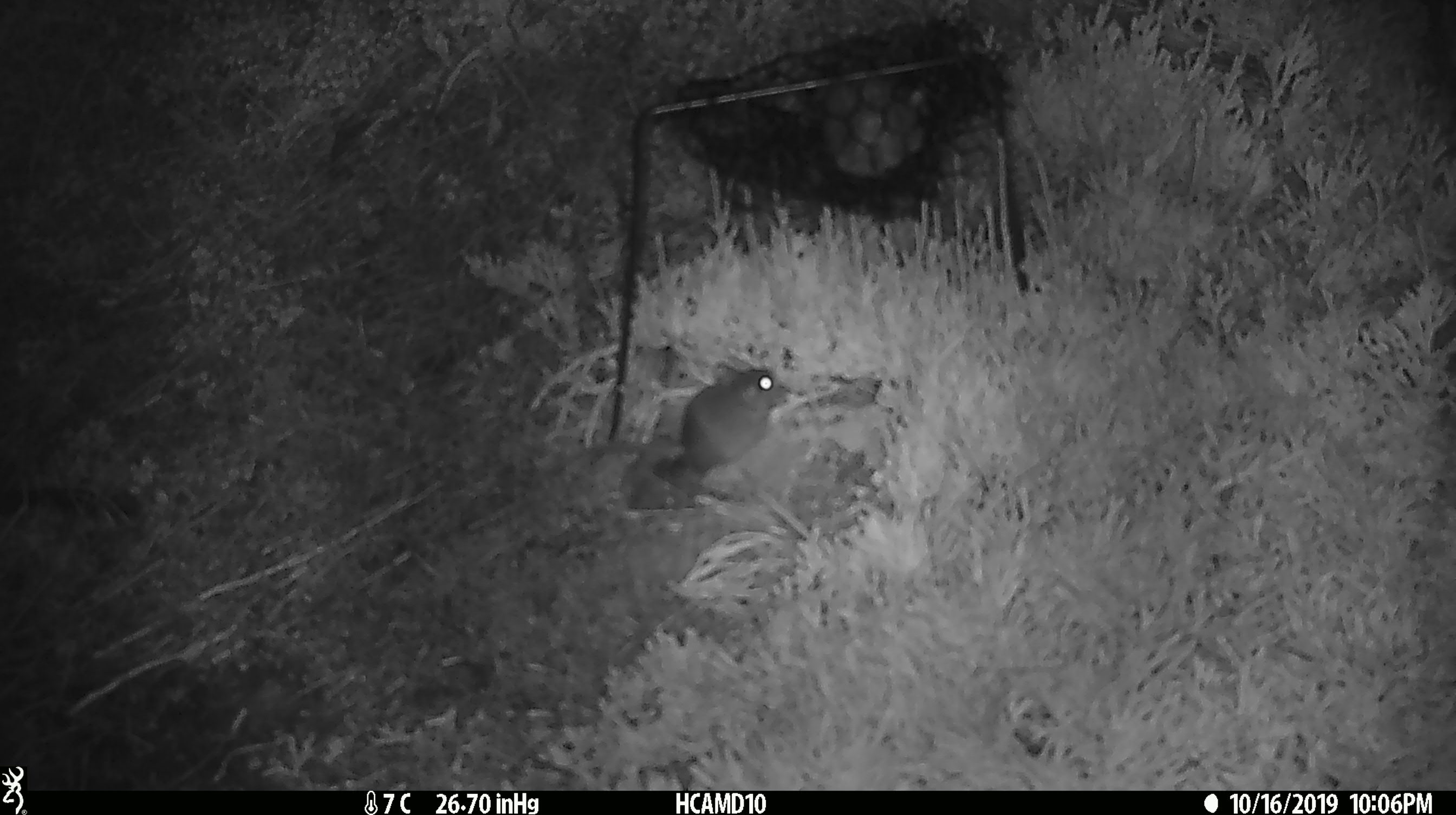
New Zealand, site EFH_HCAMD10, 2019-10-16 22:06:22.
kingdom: Animalia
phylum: Chordata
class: Mammalia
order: Rodentia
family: Muridae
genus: Mus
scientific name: Mus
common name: mouse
Mouse (Mus).